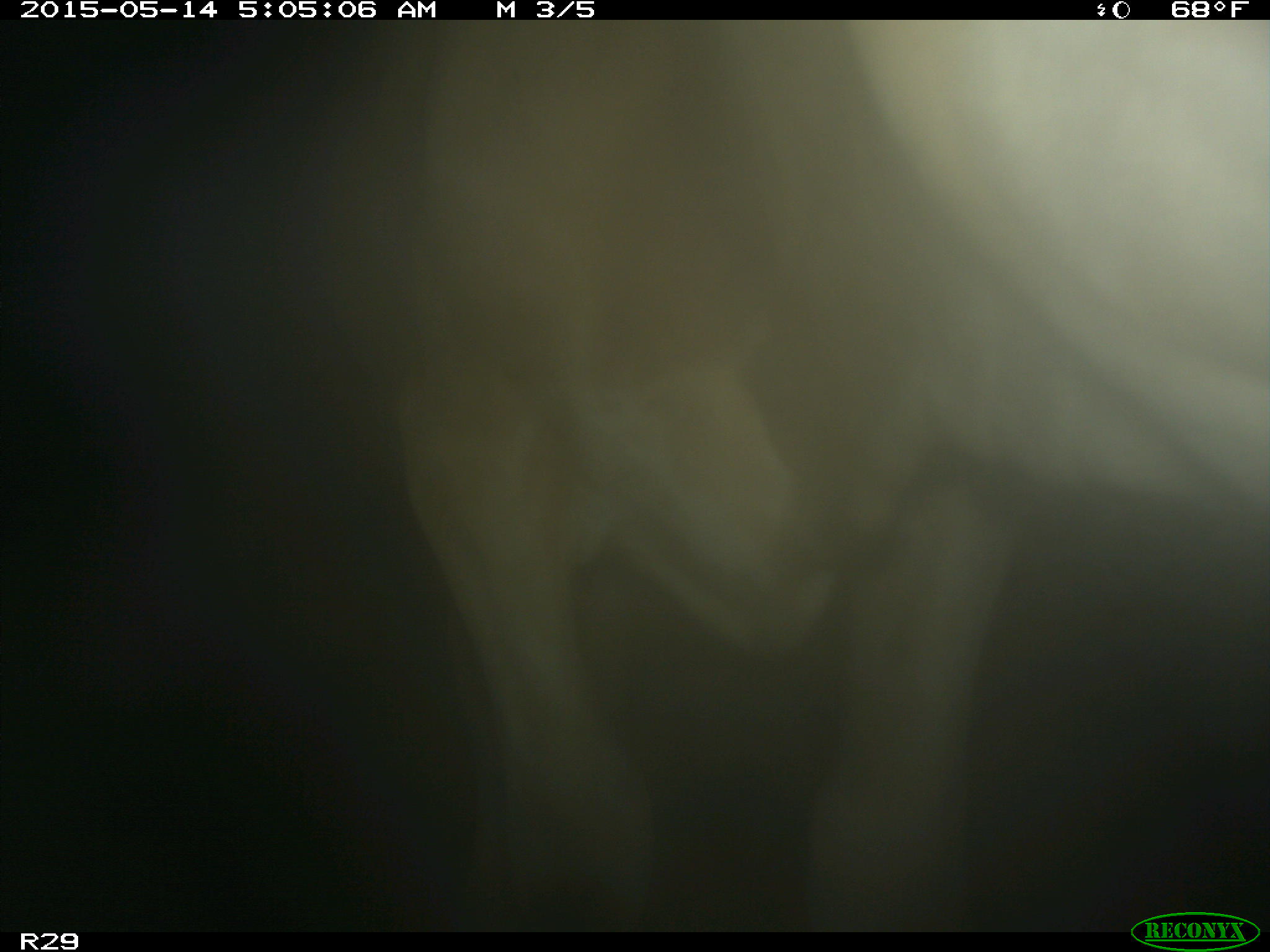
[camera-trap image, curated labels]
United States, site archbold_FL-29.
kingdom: Animalia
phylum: Chordata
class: Mammalia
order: Artiodactyla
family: Bovidae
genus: Bos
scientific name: Bos taurus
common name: domestic cow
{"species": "Bos taurus (domestic cow)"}